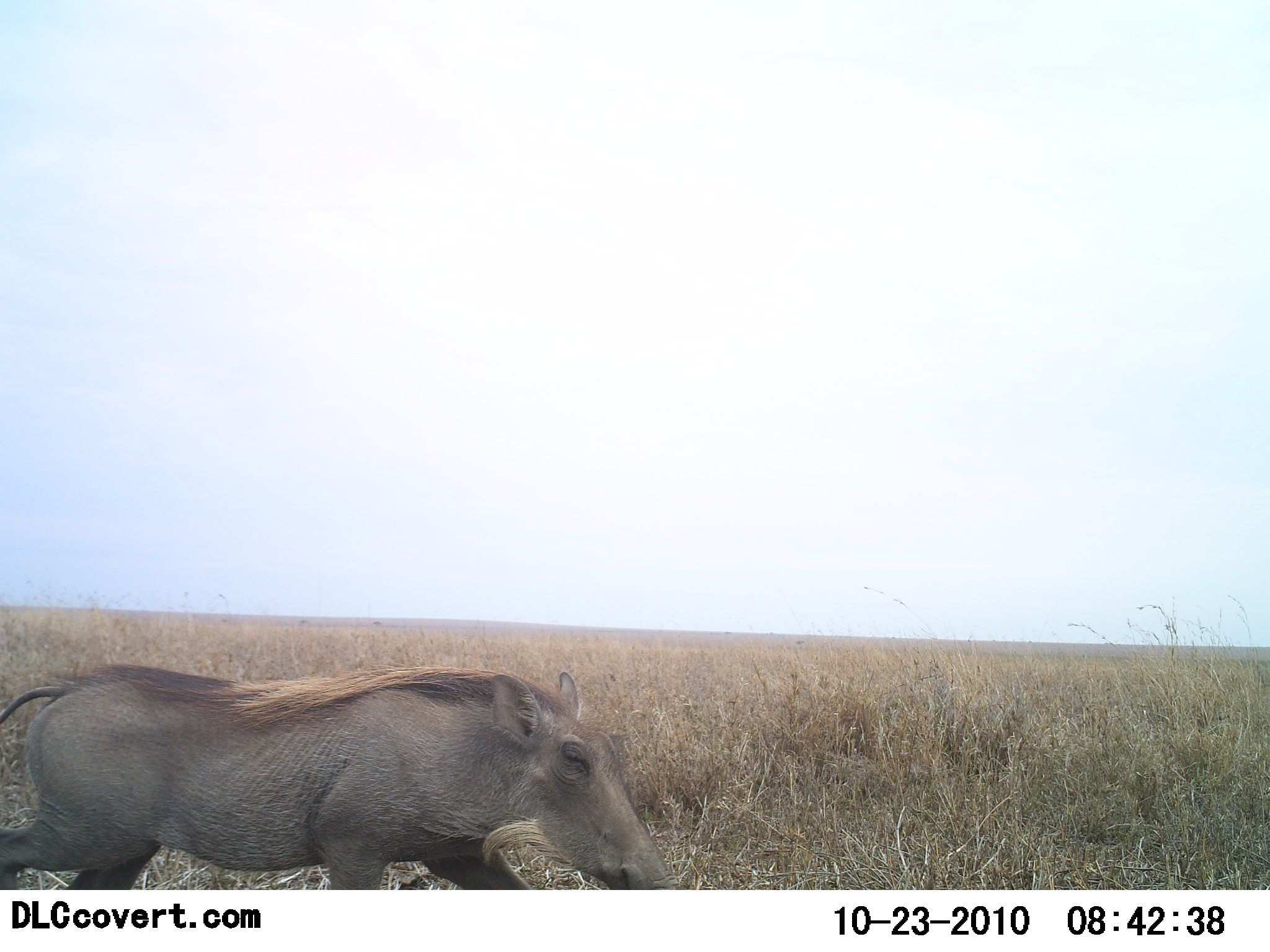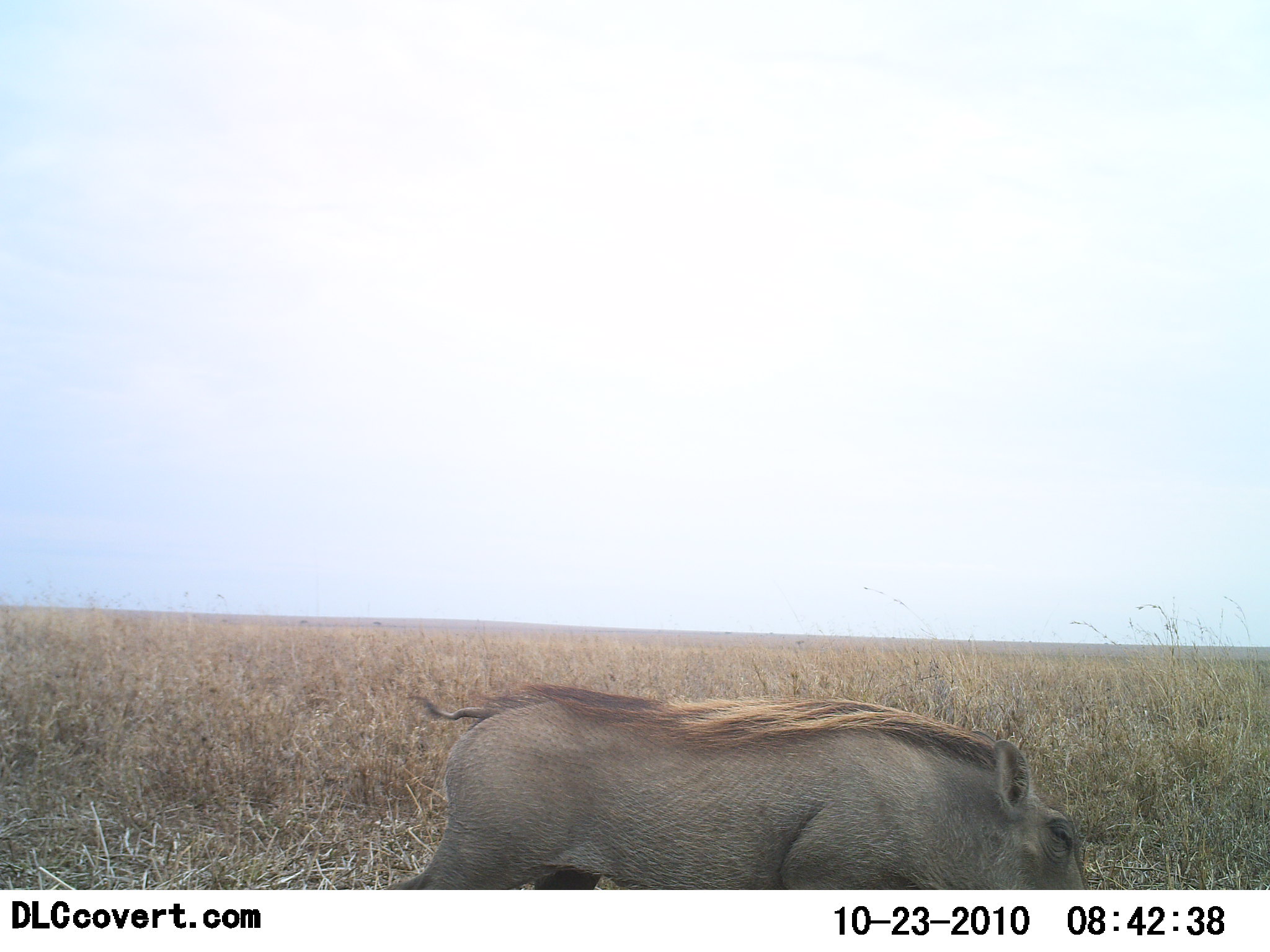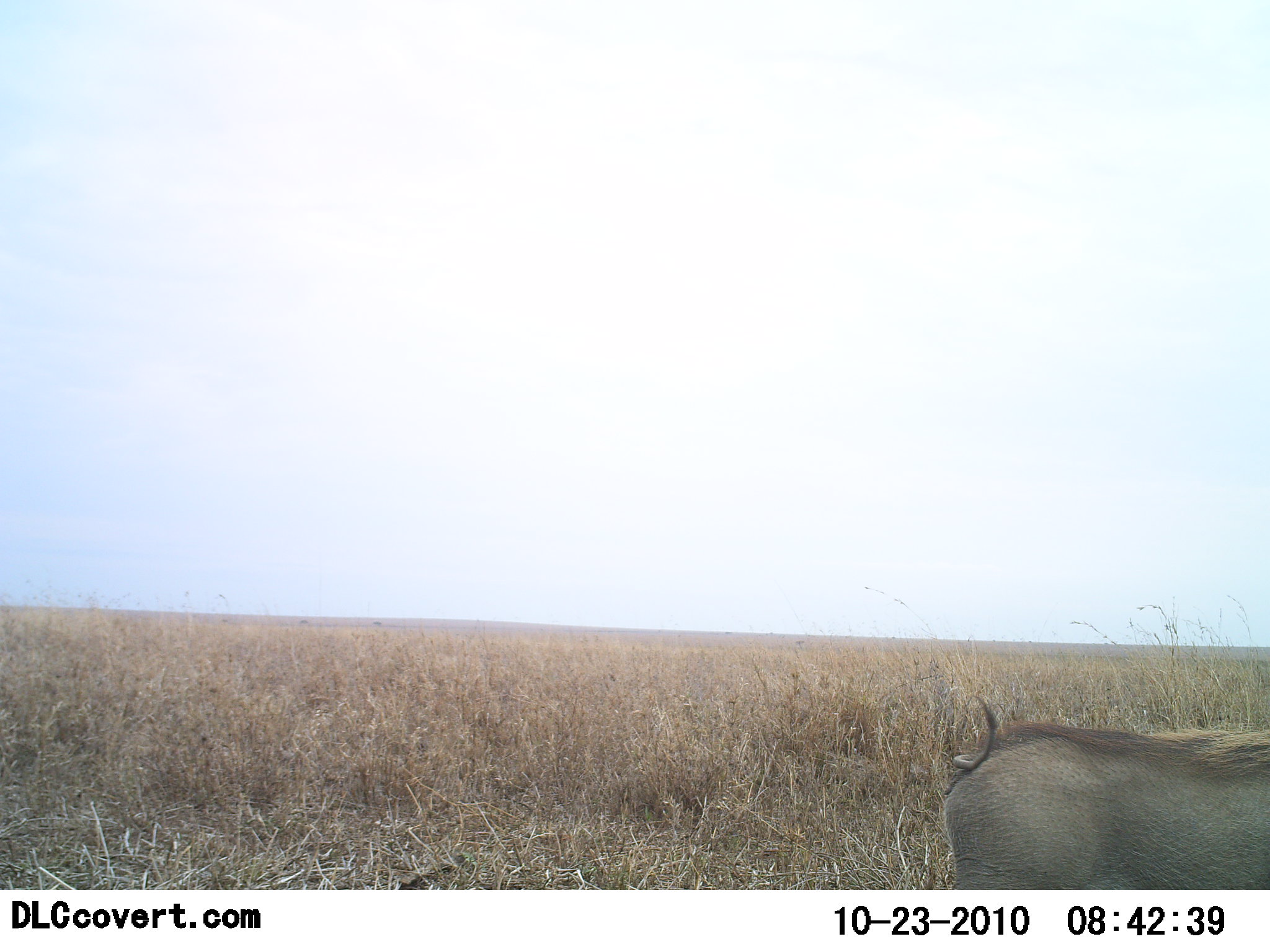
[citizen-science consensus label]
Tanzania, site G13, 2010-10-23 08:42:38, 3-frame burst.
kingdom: Animalia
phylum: Chordata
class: Mammalia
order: Artiodactyla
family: Suidae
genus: Phacochoerus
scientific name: Phacochoerus africanus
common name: warthog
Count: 1.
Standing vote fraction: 7%.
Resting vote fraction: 0%.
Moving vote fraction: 100%.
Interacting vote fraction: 0%.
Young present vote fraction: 0%.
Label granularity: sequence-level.